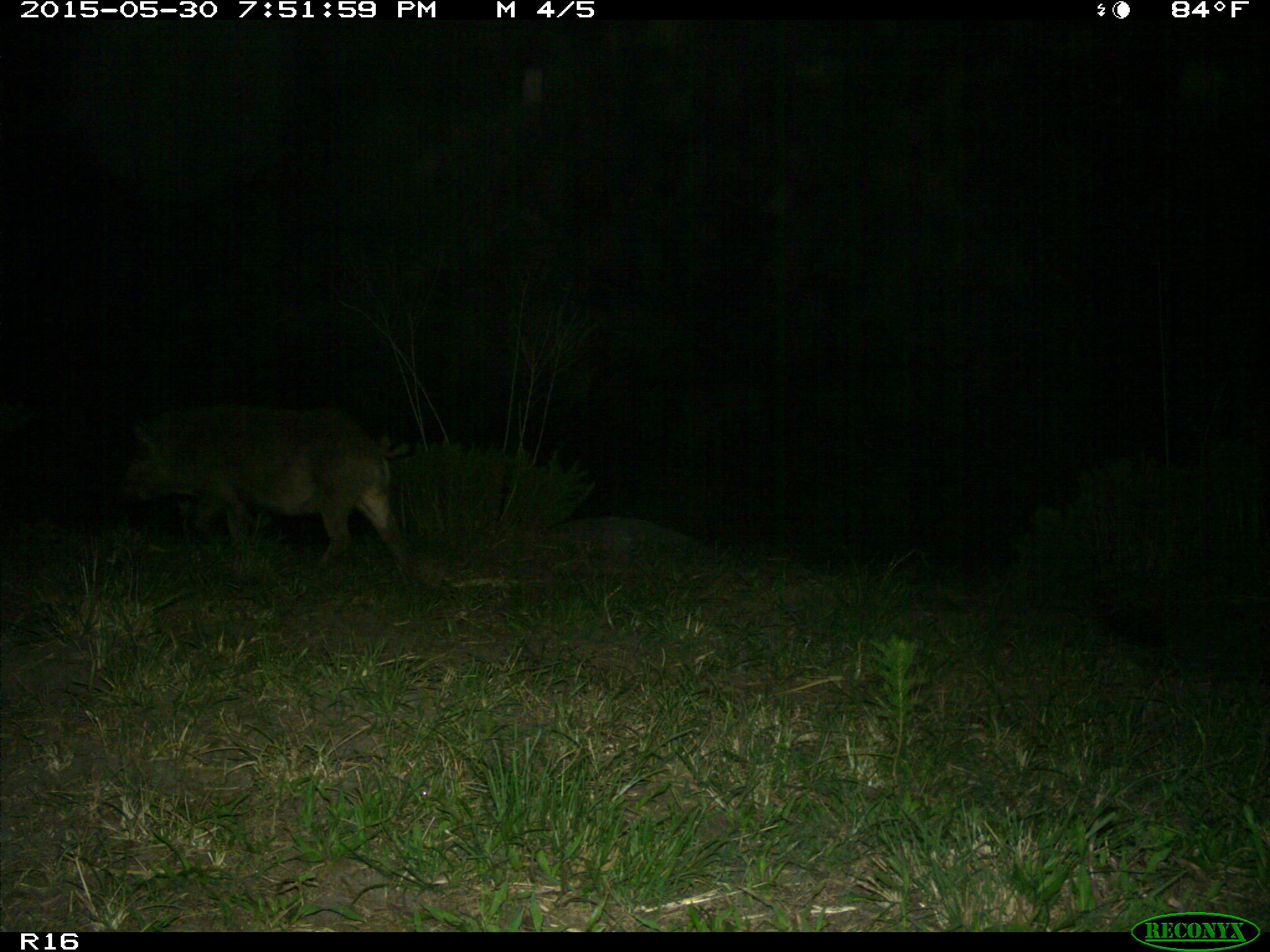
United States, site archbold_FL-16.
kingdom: Animalia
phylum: Chordata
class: Mammalia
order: Artiodactyla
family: Suidae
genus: Sus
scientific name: Sus scrofa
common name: wild boar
Sus scrofa (wild boar).